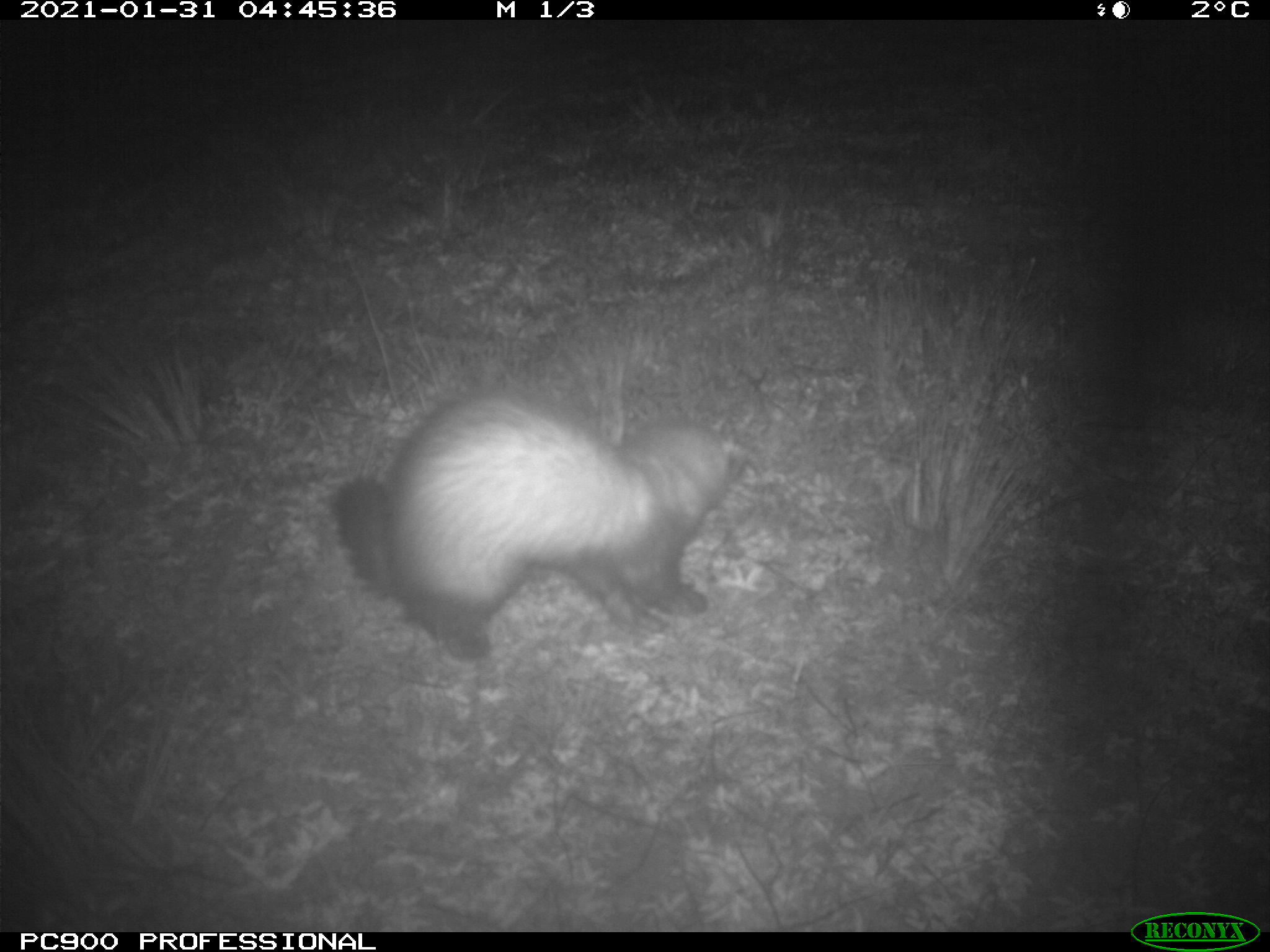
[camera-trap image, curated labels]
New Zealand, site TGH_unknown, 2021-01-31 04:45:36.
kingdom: Animalia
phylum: Chordata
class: Mammalia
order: Carnivora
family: Mustelidae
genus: Mustela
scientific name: Mustela furo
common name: ferret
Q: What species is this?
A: Ferret (Mustela furo).